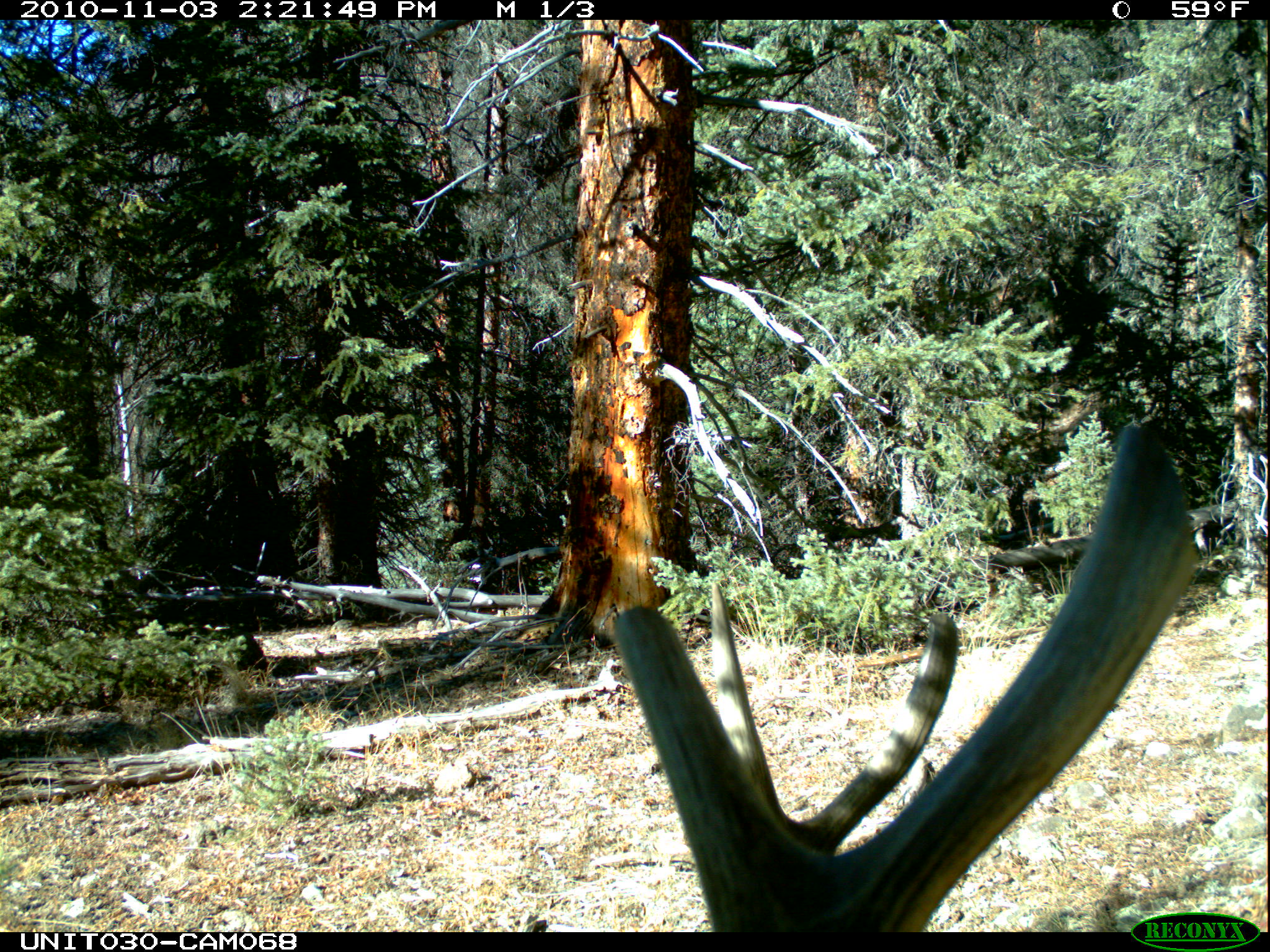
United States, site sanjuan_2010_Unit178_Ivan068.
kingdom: Animalia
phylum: Chordata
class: Mammalia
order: Artiodactyla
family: Cervidae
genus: Cervus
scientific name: Cervus elaphus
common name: red deer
Cervus elaphus (red deer).